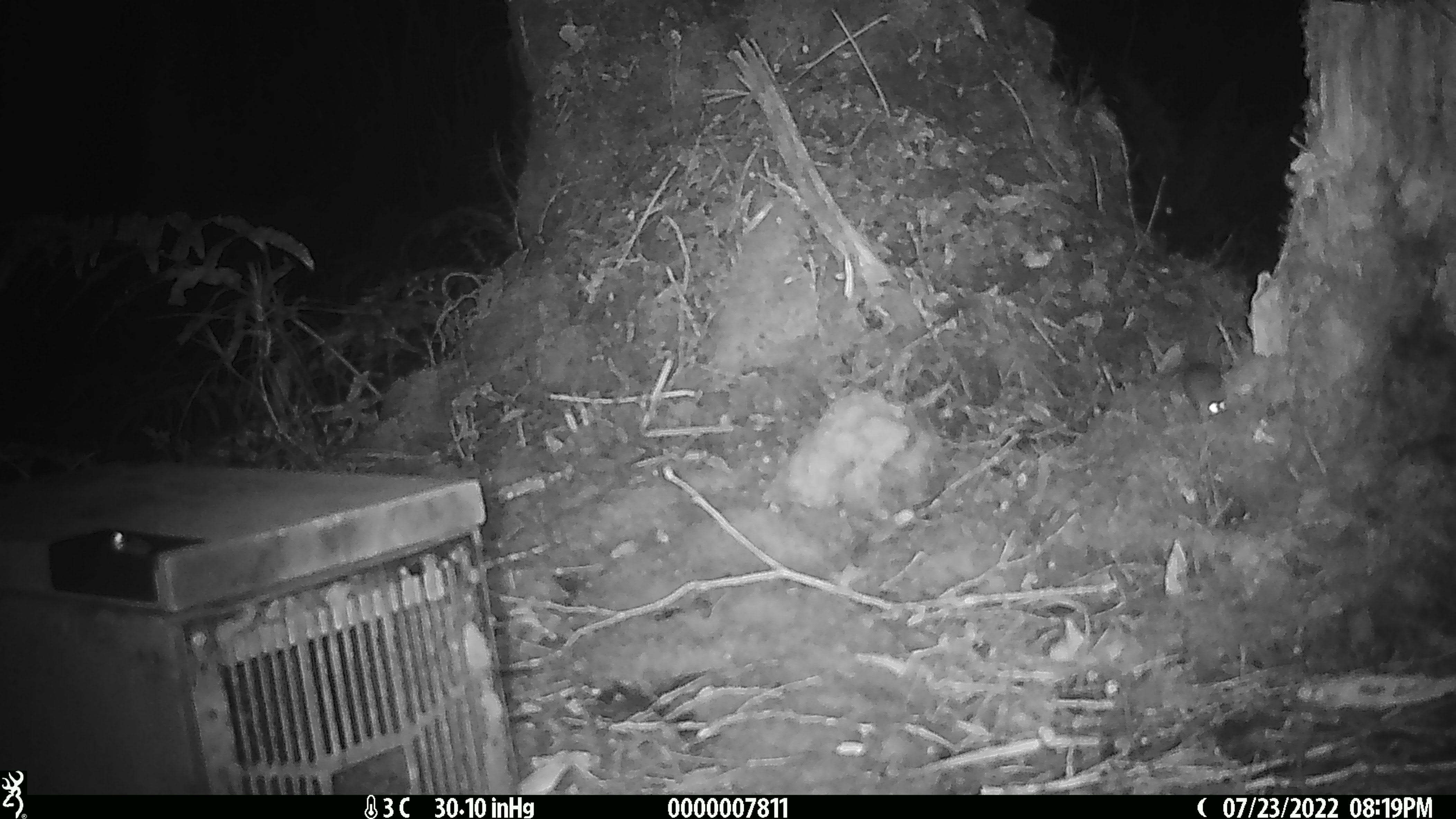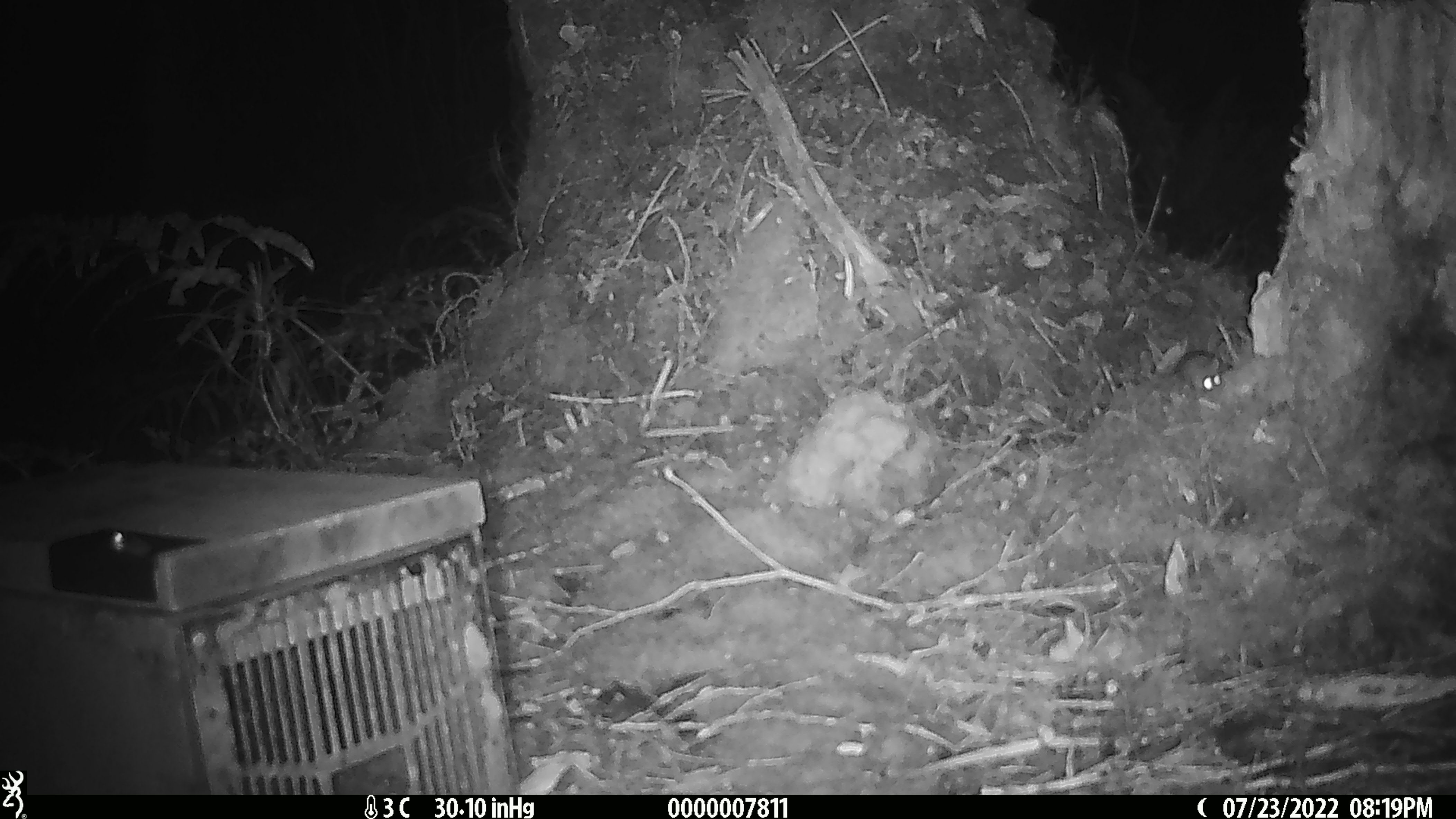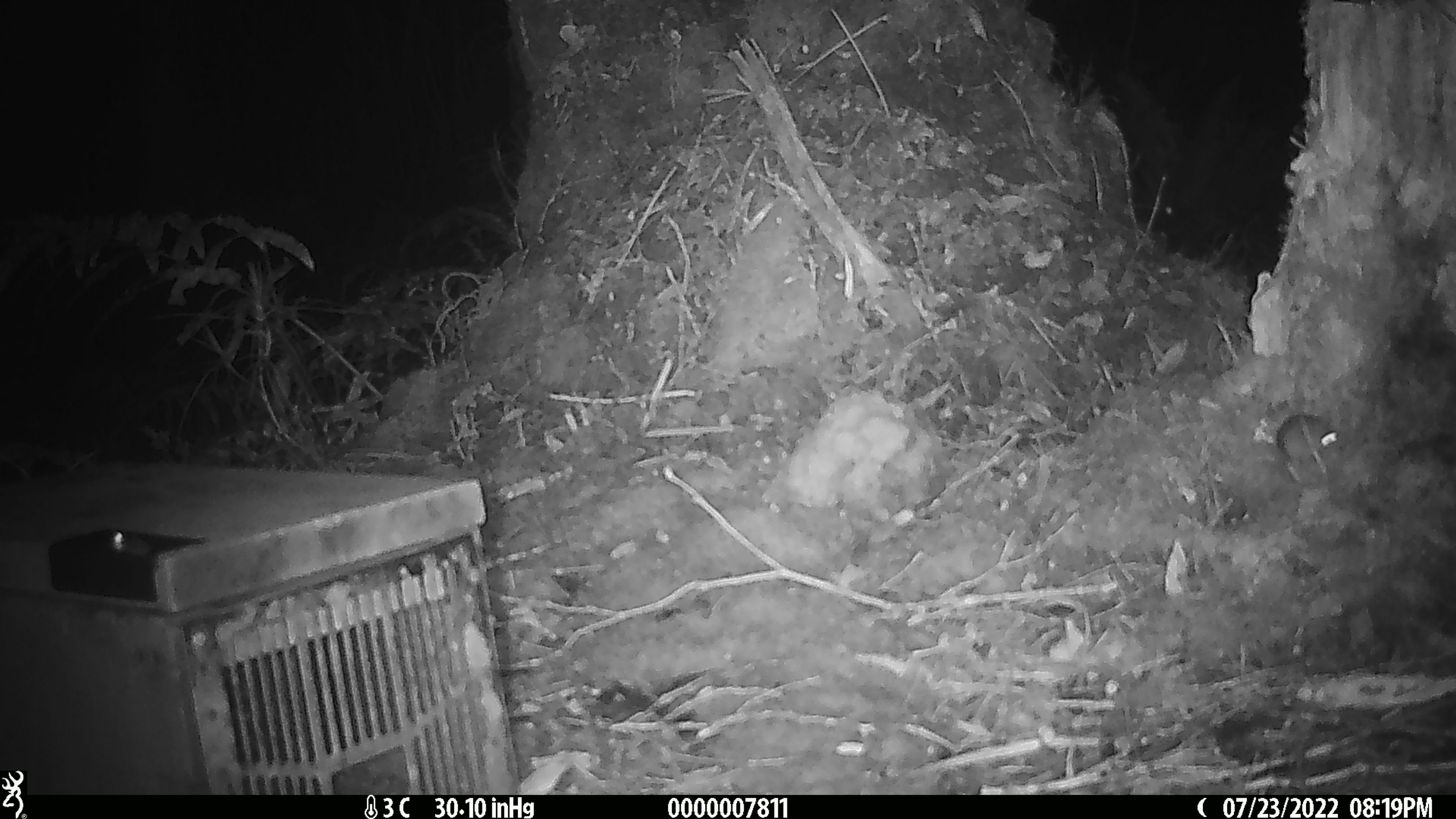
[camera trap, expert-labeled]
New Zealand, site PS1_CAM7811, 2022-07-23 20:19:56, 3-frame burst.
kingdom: Animalia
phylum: Chordata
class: Mammalia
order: Rodentia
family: Muridae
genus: Mus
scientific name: Mus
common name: mouse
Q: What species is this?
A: Mouse (Mus).